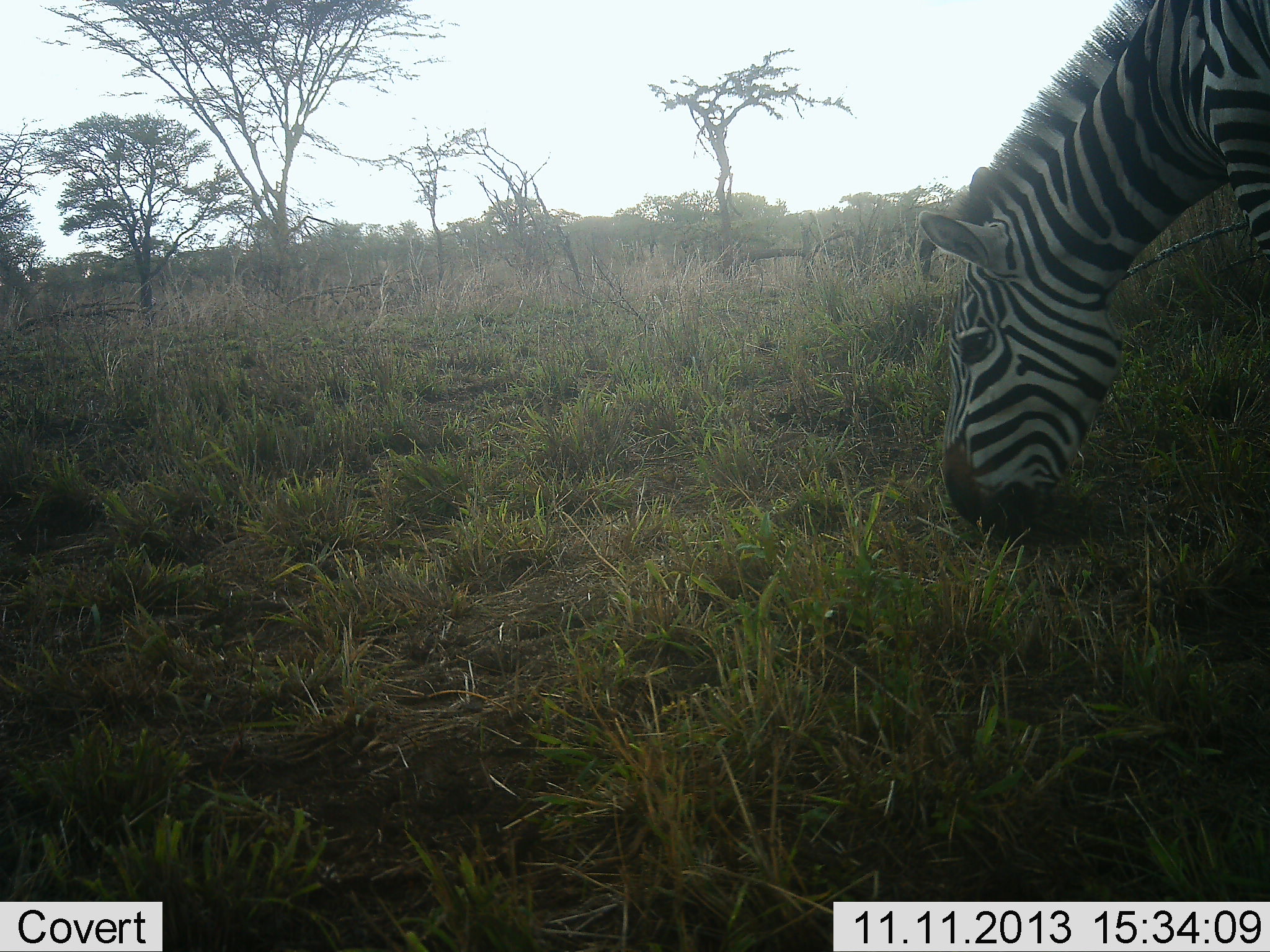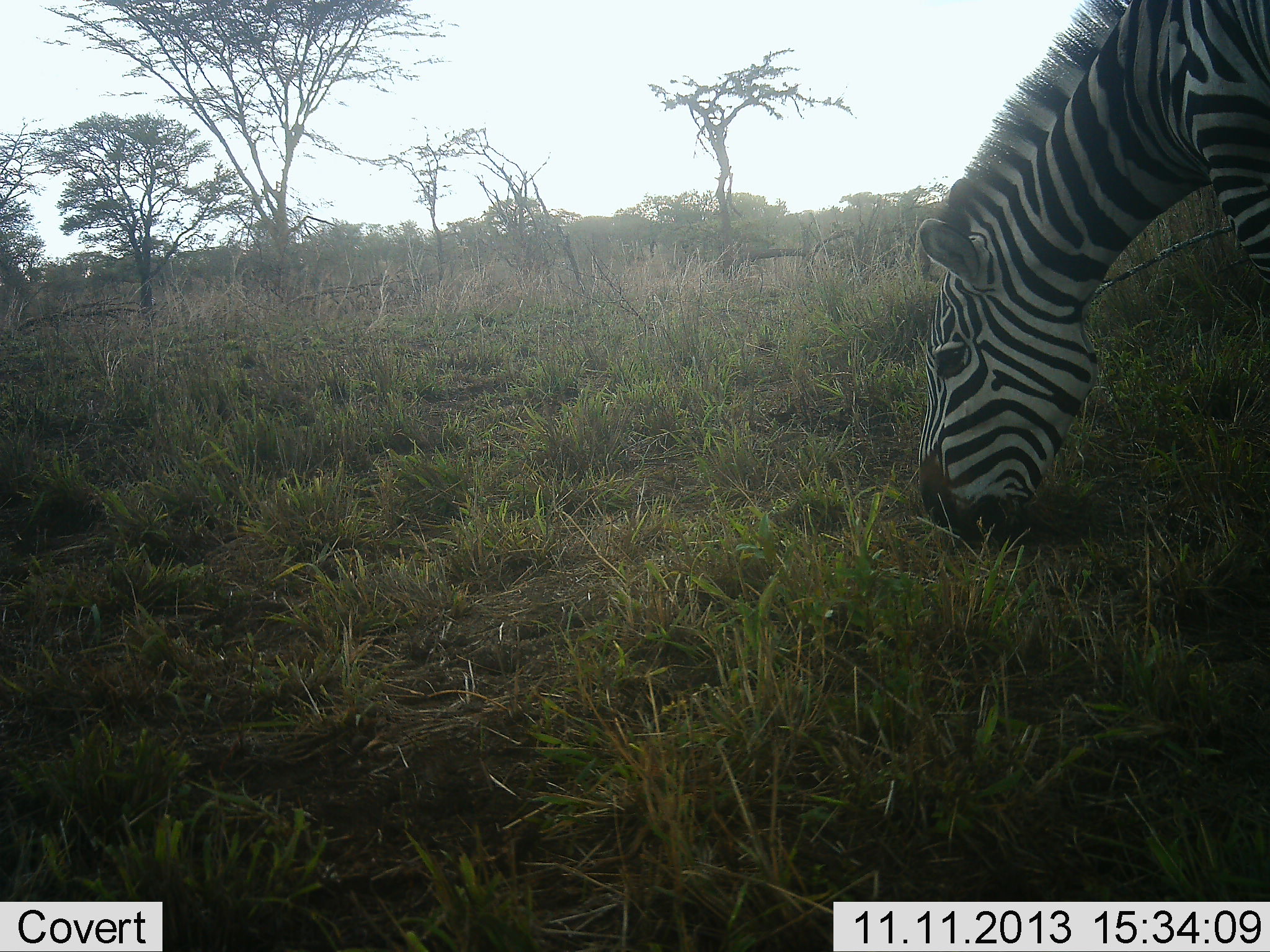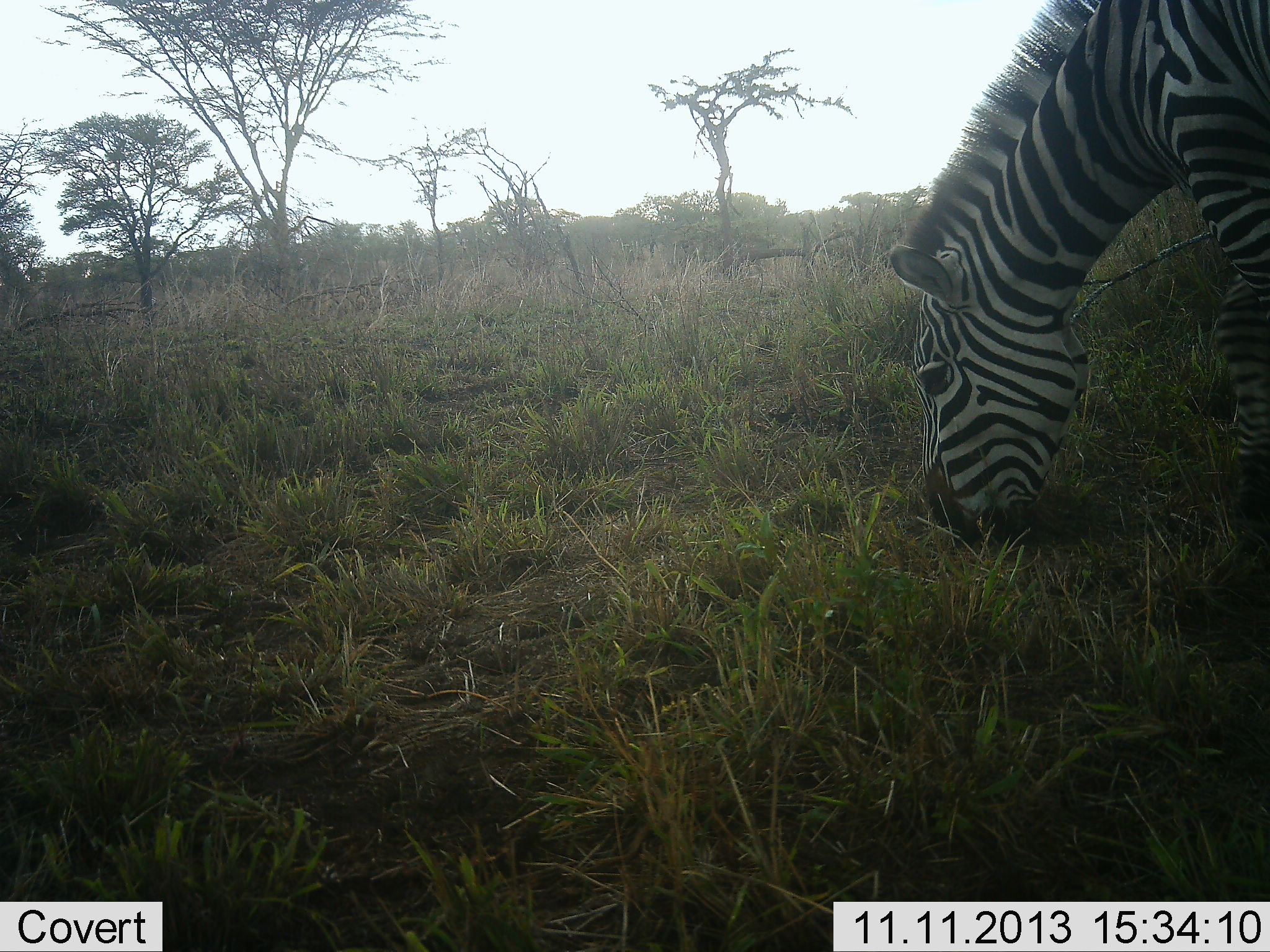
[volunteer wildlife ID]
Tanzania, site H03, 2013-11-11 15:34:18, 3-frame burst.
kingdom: Animalia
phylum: Chordata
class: Mammalia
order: Perissodactyla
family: Equidae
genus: Equus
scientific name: Equus quagga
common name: plains zebra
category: zebra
Zebra (plains zebra) (Equus quagga), count 1. Behavior (volunteer vote fractions): standing 5%, resting 2%, moving 0%, interacting 0%. Young present (vote fraction): 0%. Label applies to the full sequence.